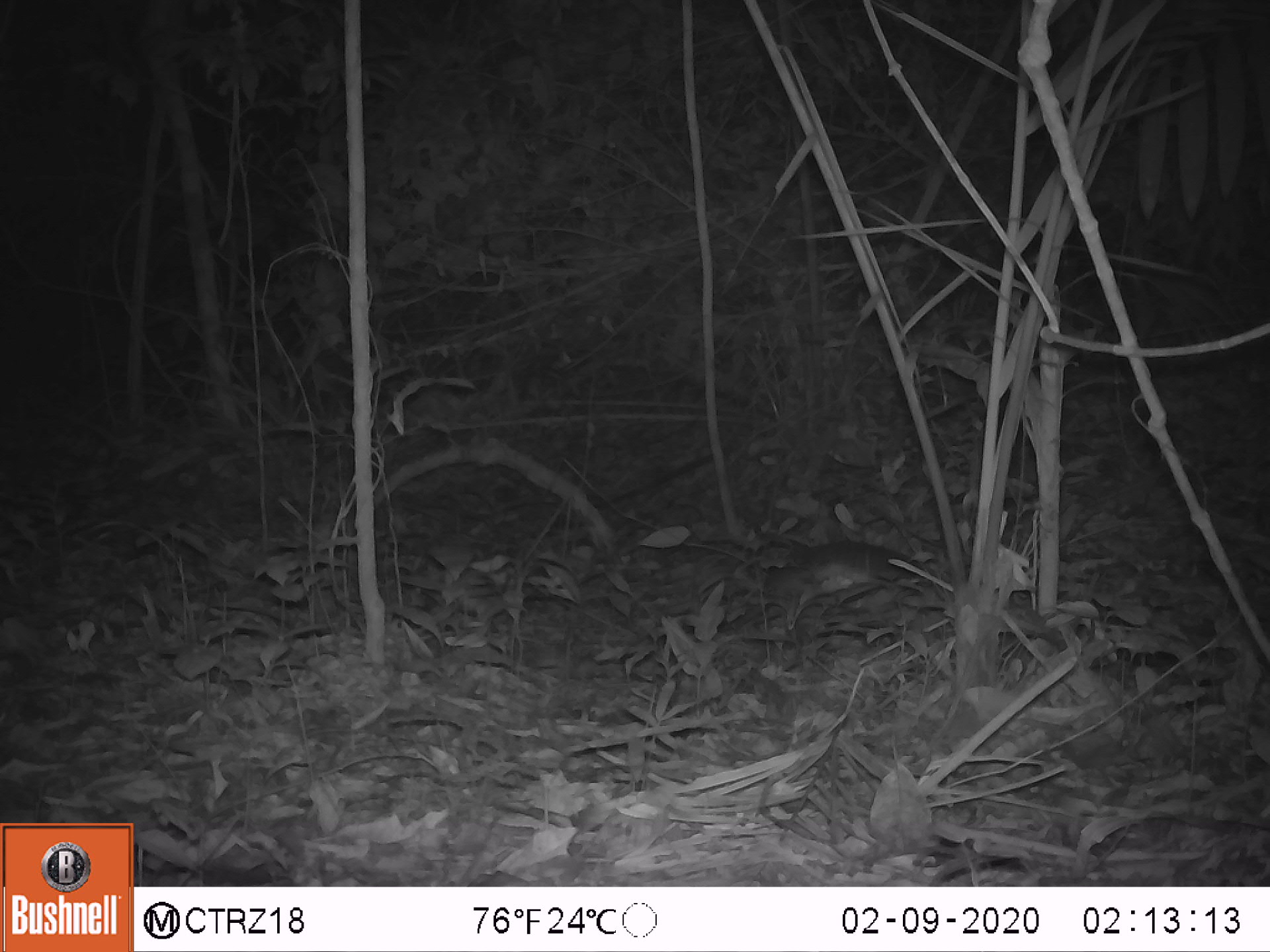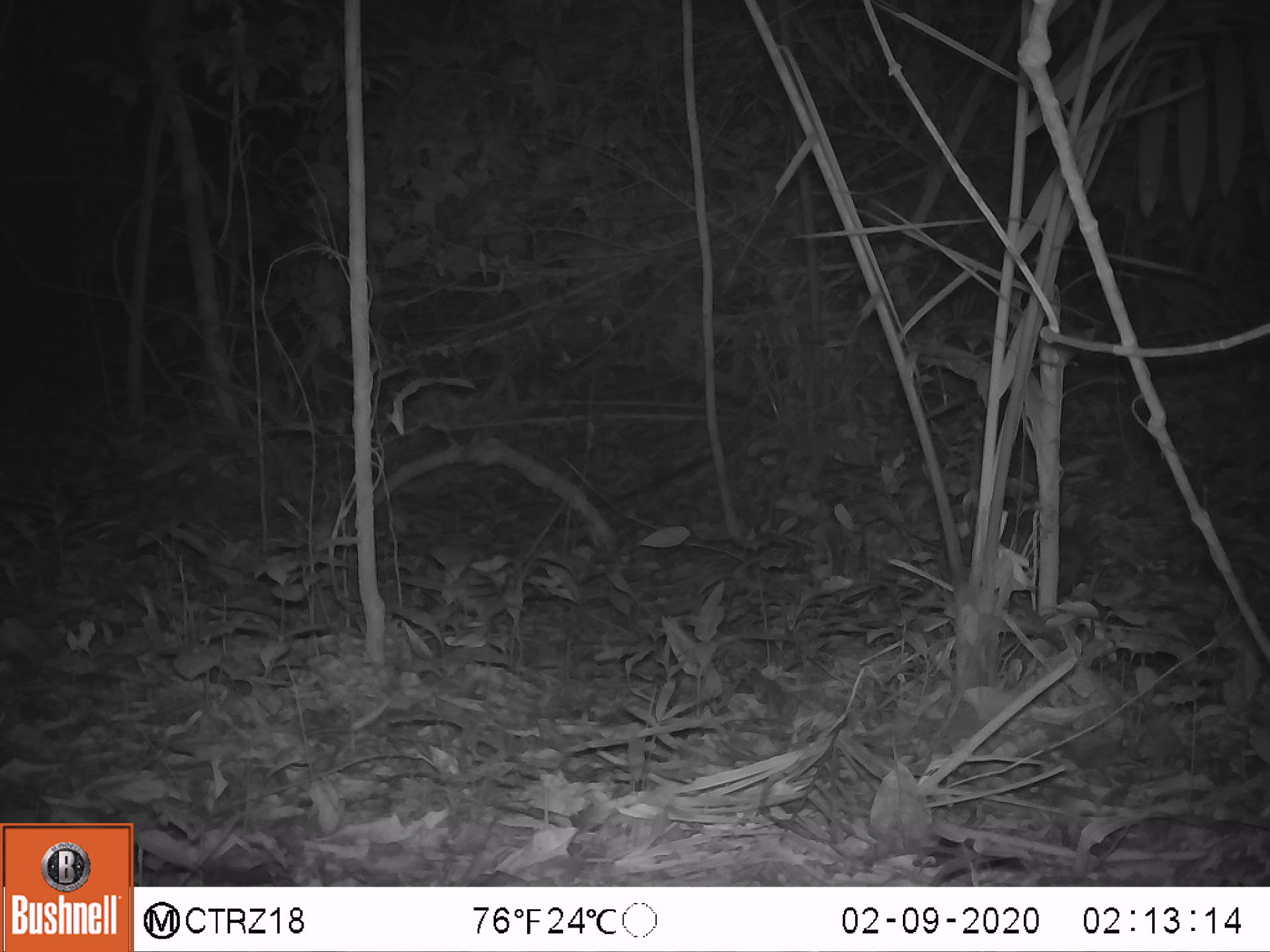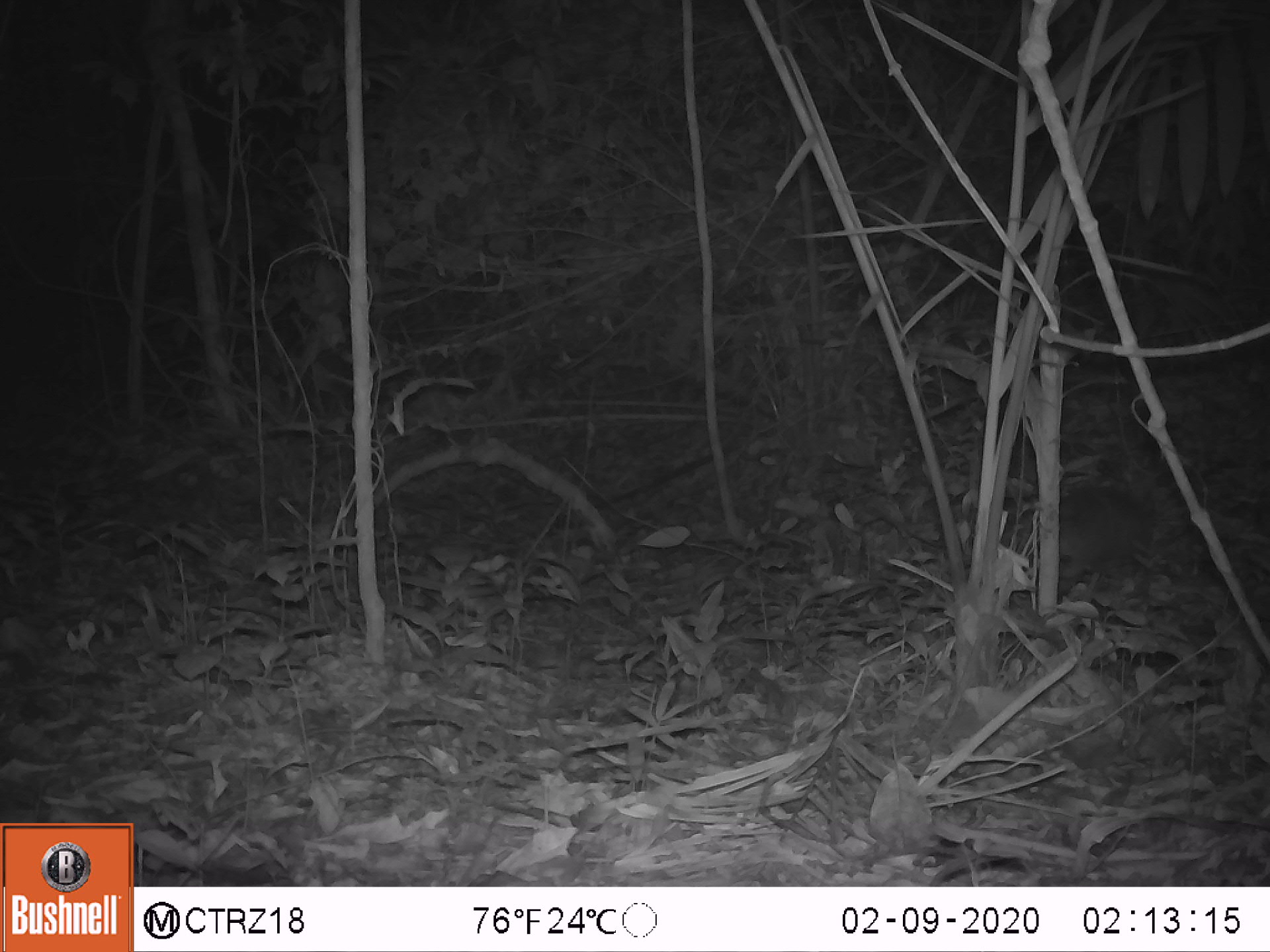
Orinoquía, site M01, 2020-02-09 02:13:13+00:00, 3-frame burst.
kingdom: Animalia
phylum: Chordata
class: Mammalia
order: Cingulata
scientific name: Cingulata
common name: armadillo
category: unknown armadillo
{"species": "unknown armadillo (armadillo) (Cingulata)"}